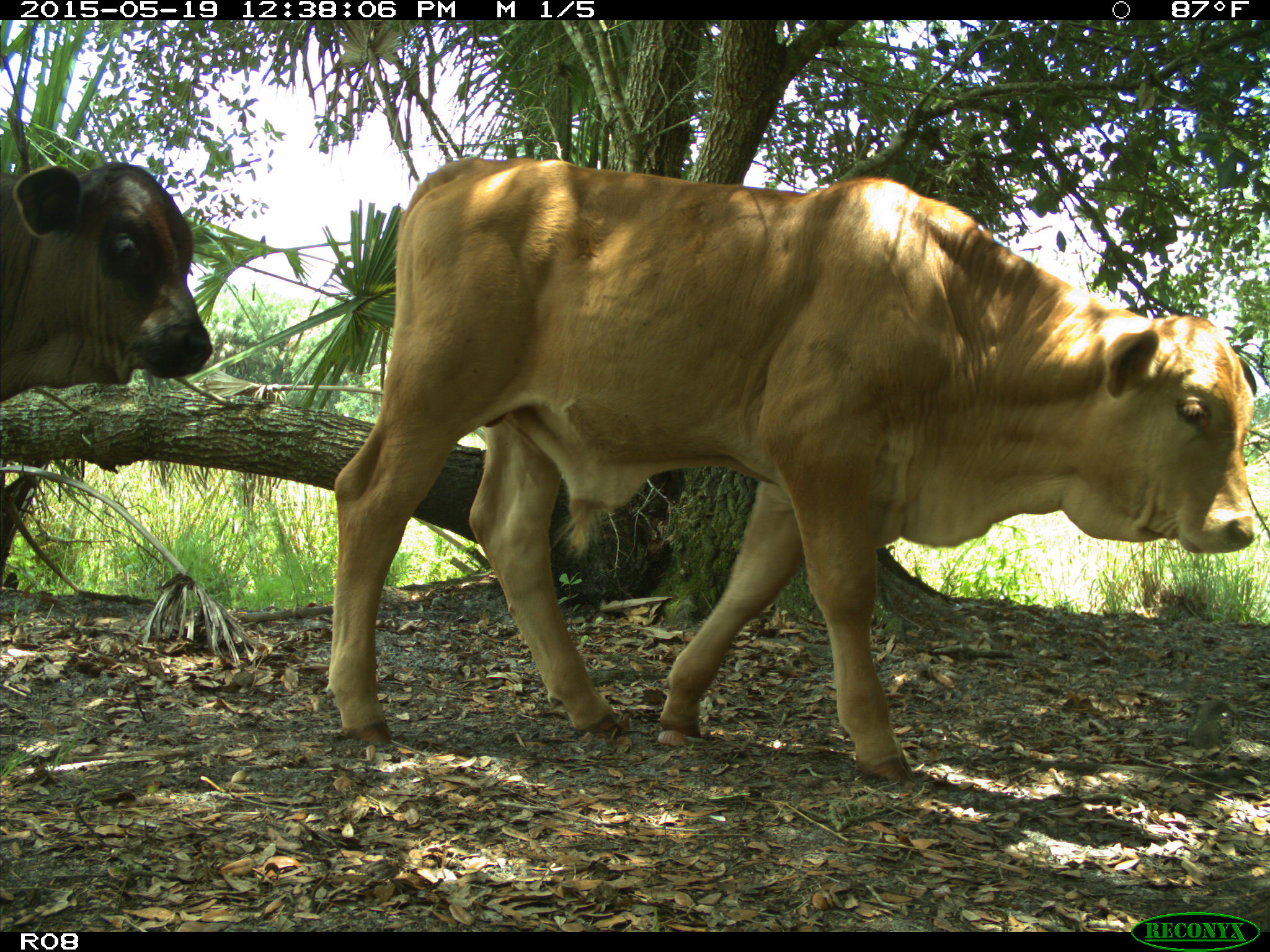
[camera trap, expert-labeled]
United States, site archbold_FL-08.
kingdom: Animalia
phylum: Chordata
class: Mammalia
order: Artiodactyla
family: Bovidae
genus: Bos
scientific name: Bos taurus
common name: domestic cow